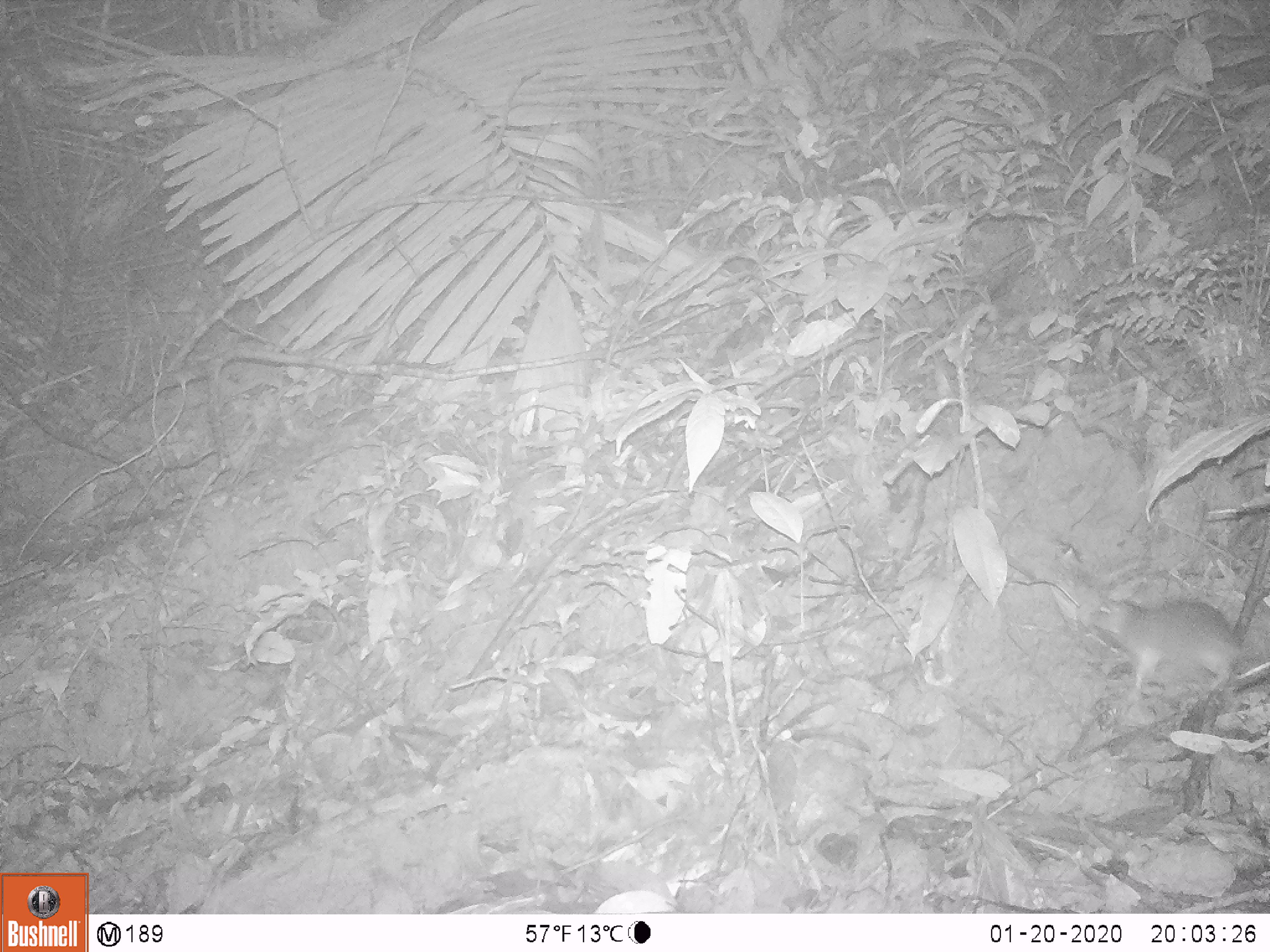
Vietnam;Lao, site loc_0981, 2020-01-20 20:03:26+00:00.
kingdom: Animalia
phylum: Chordata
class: Mammalia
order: Rodentia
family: Muridae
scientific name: Muridae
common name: old-world mice and rats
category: unidentified murid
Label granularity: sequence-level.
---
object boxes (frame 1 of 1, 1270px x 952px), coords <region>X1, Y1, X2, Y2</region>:
unidentified murid: <region>1090, 598, 1241, 703</region>